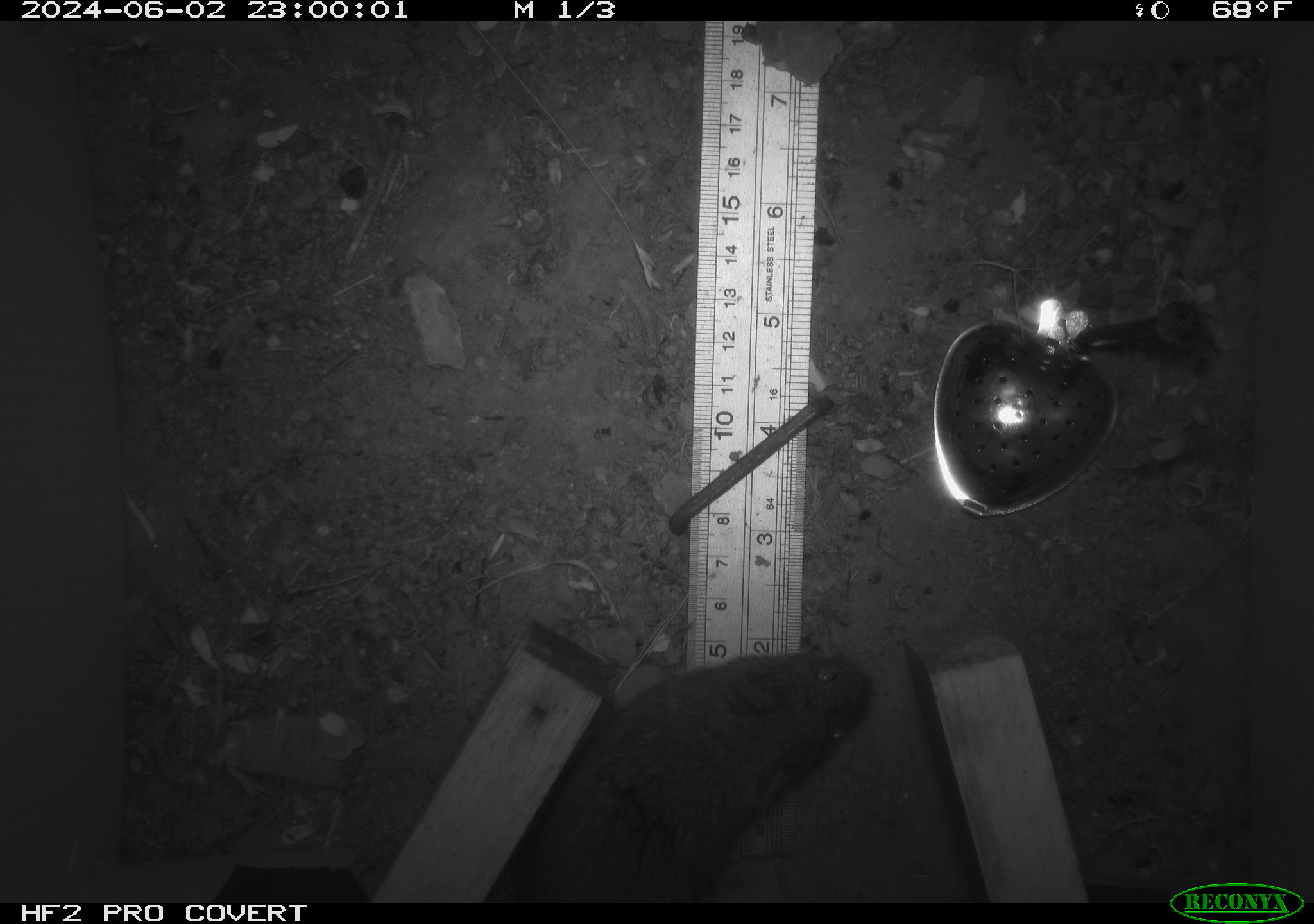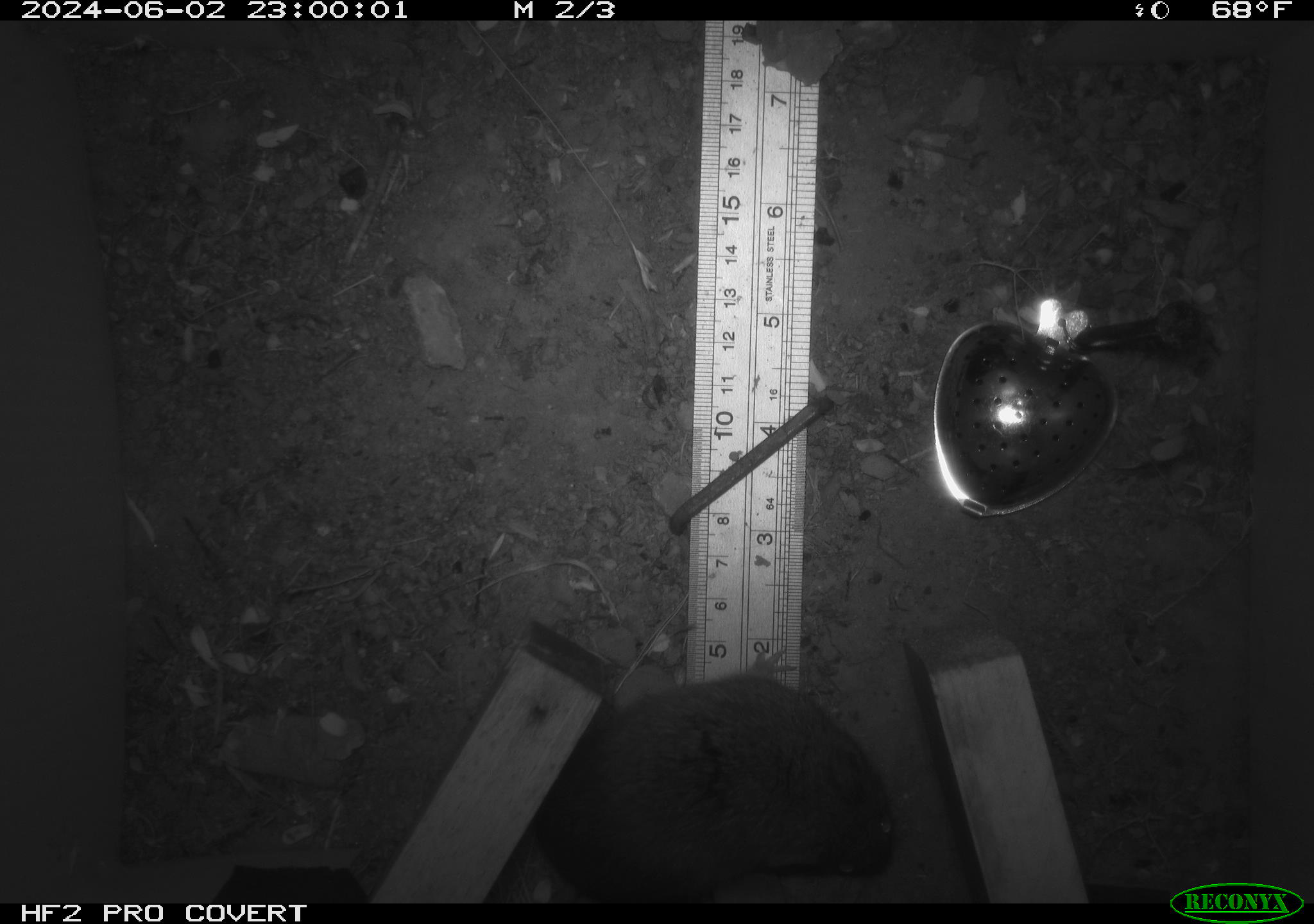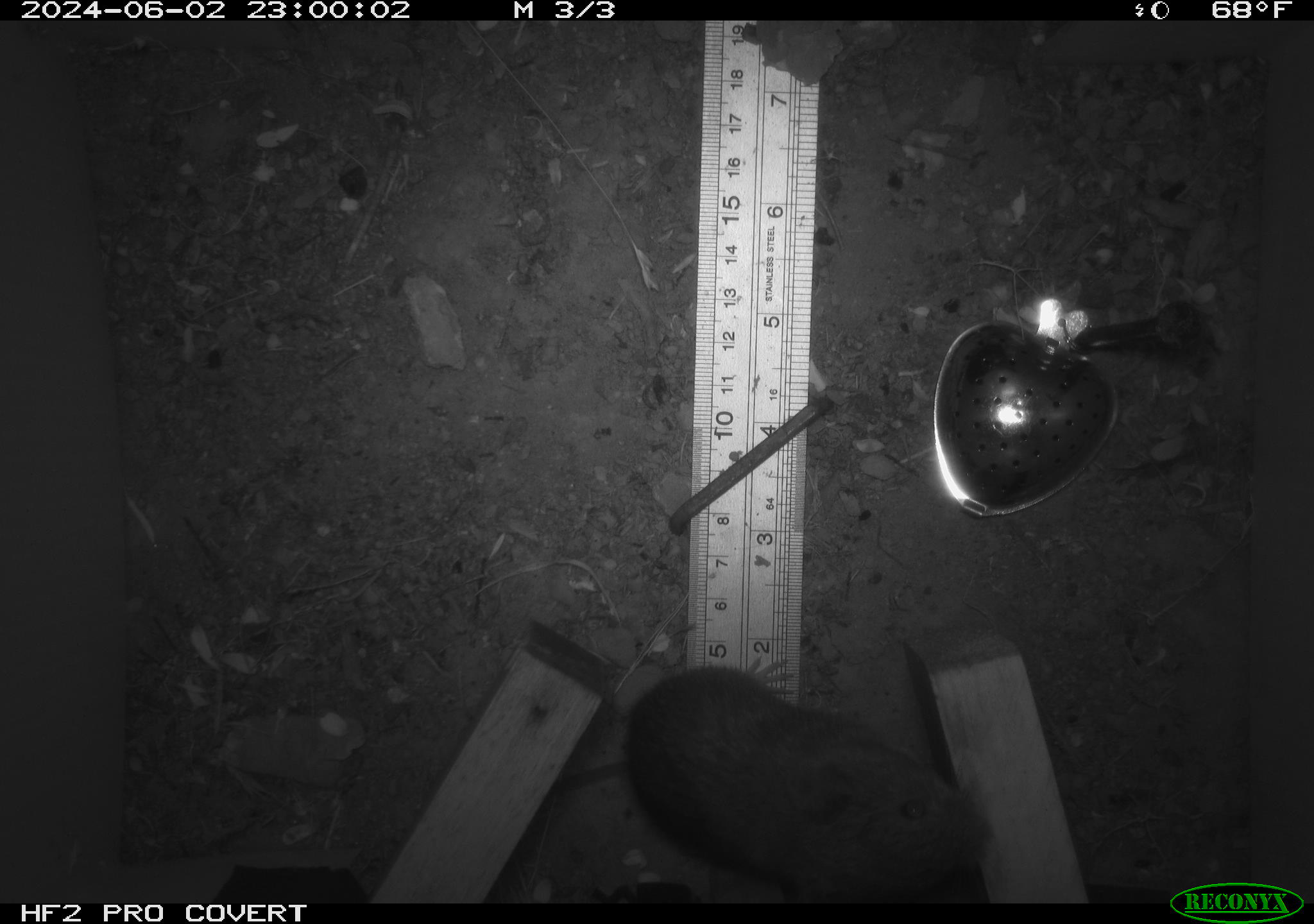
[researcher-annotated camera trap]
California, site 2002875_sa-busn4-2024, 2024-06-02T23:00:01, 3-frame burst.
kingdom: Animalia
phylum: Chordata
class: Mammalia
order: Rodentia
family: Cricetidae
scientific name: Arvicolinae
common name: voles, lemmings, and muskrats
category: arvicolinae subfamily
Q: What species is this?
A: Arvicolinae subfamily (voles, lemmings, and muskrats) (Arvicolinae).